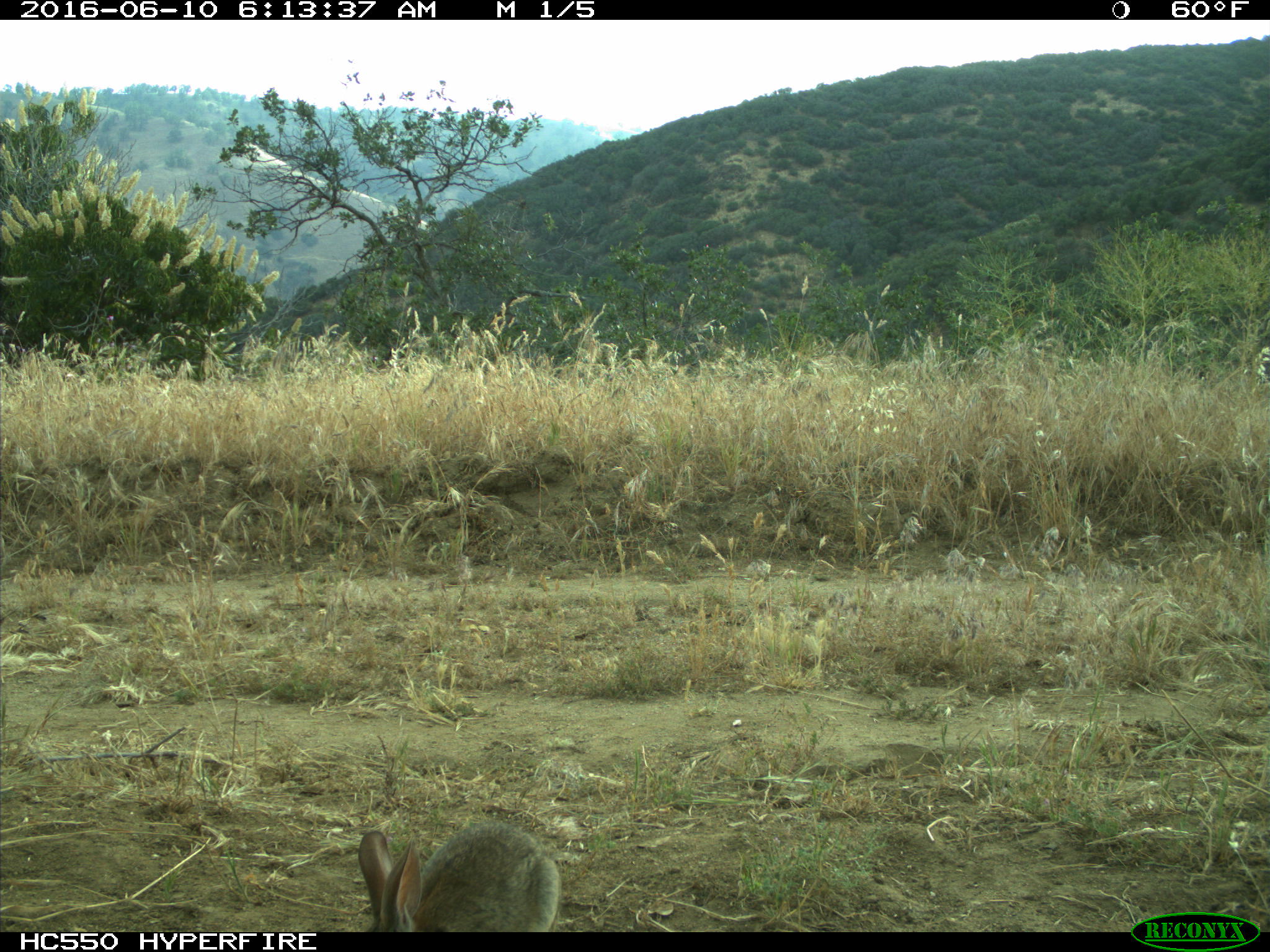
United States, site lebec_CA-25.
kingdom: Animalia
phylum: Chordata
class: Mammalia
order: Lagomorpha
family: Leporidae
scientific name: Leporidae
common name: rabbits and hares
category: unidentified rabbit